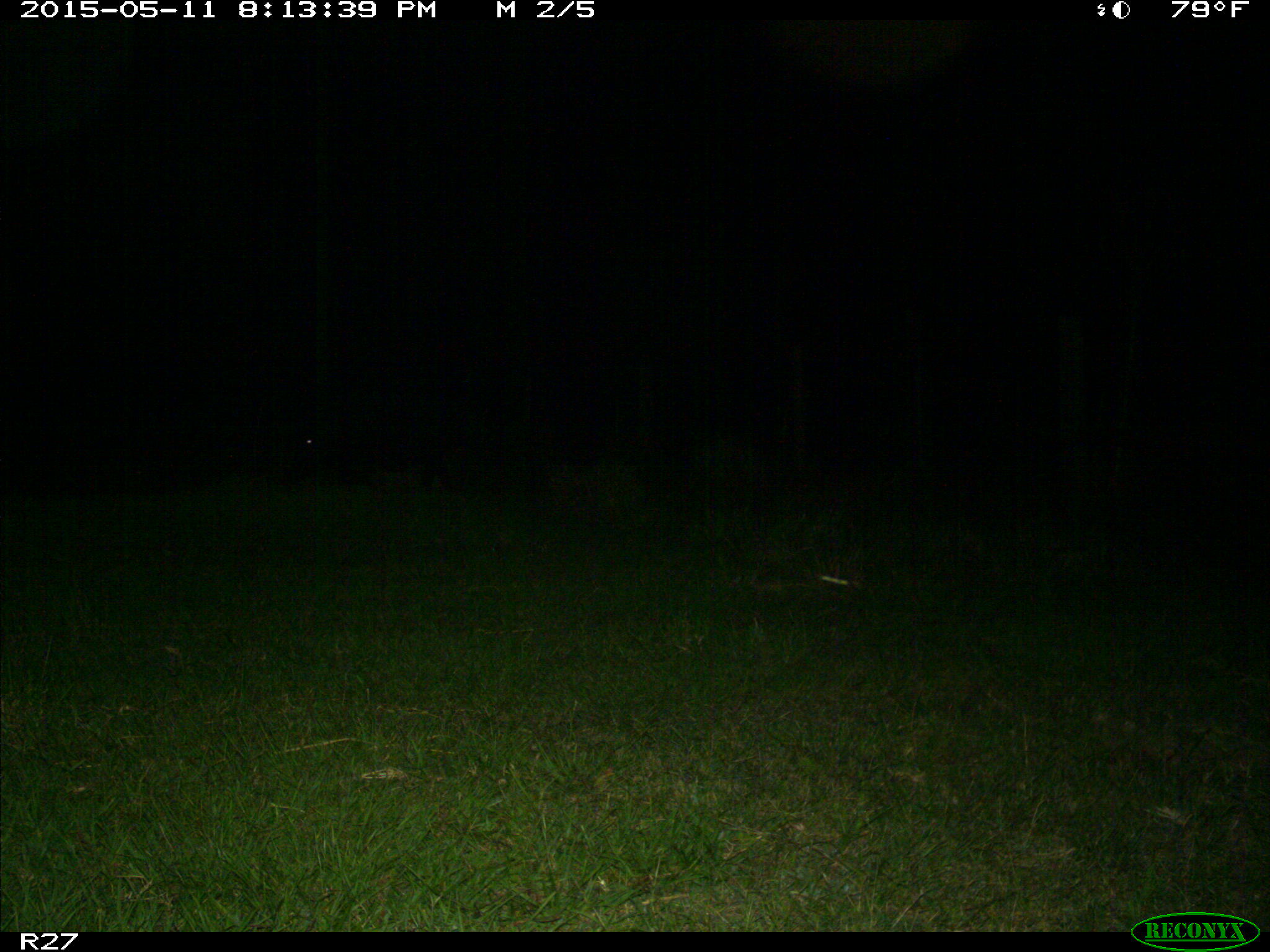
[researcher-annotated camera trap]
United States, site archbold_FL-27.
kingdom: Animalia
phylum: Chordata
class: Mammalia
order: Artiodactyla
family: Suidae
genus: Sus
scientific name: Sus scrofa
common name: wild boar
Sus scrofa (wild boar).